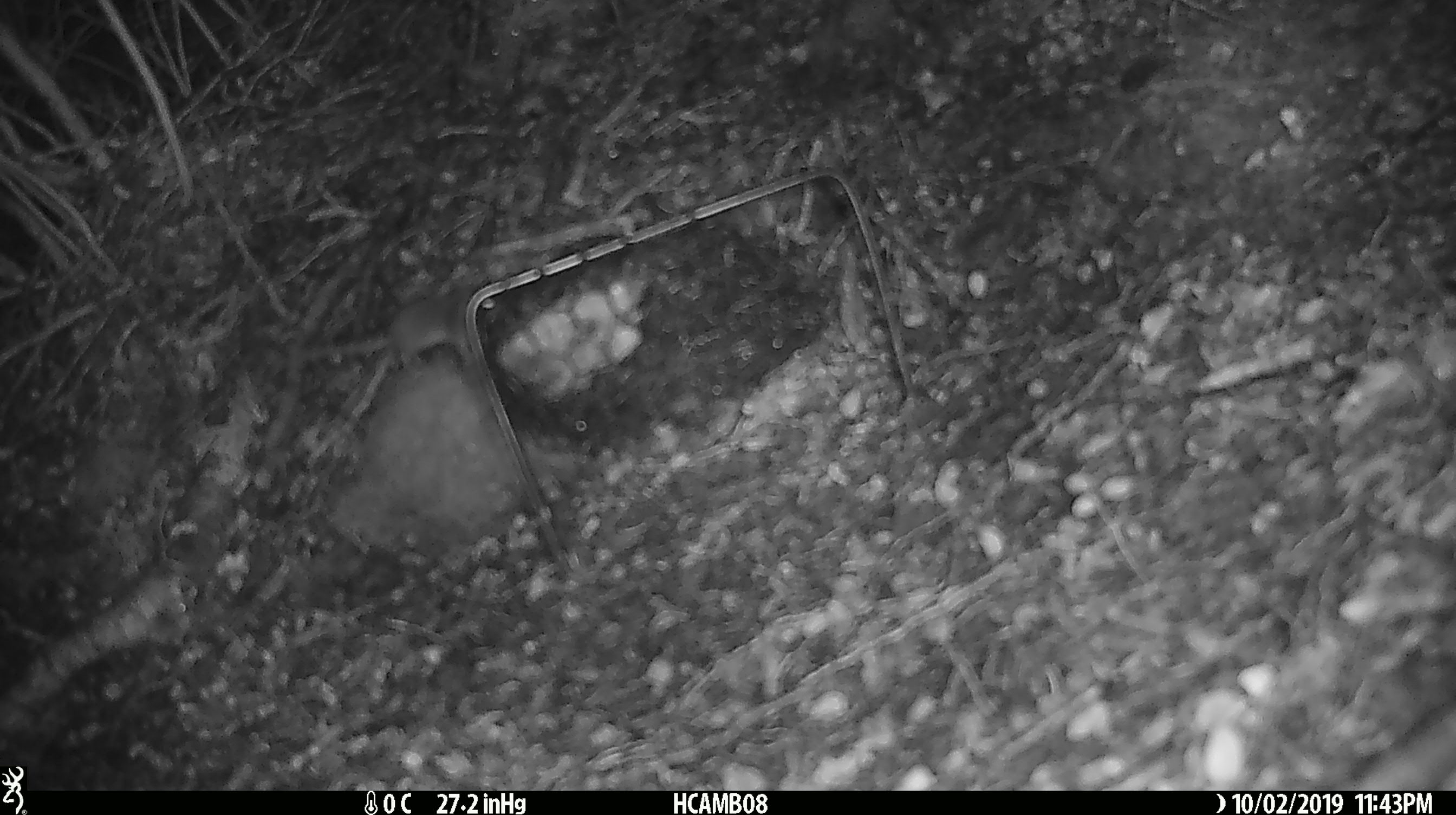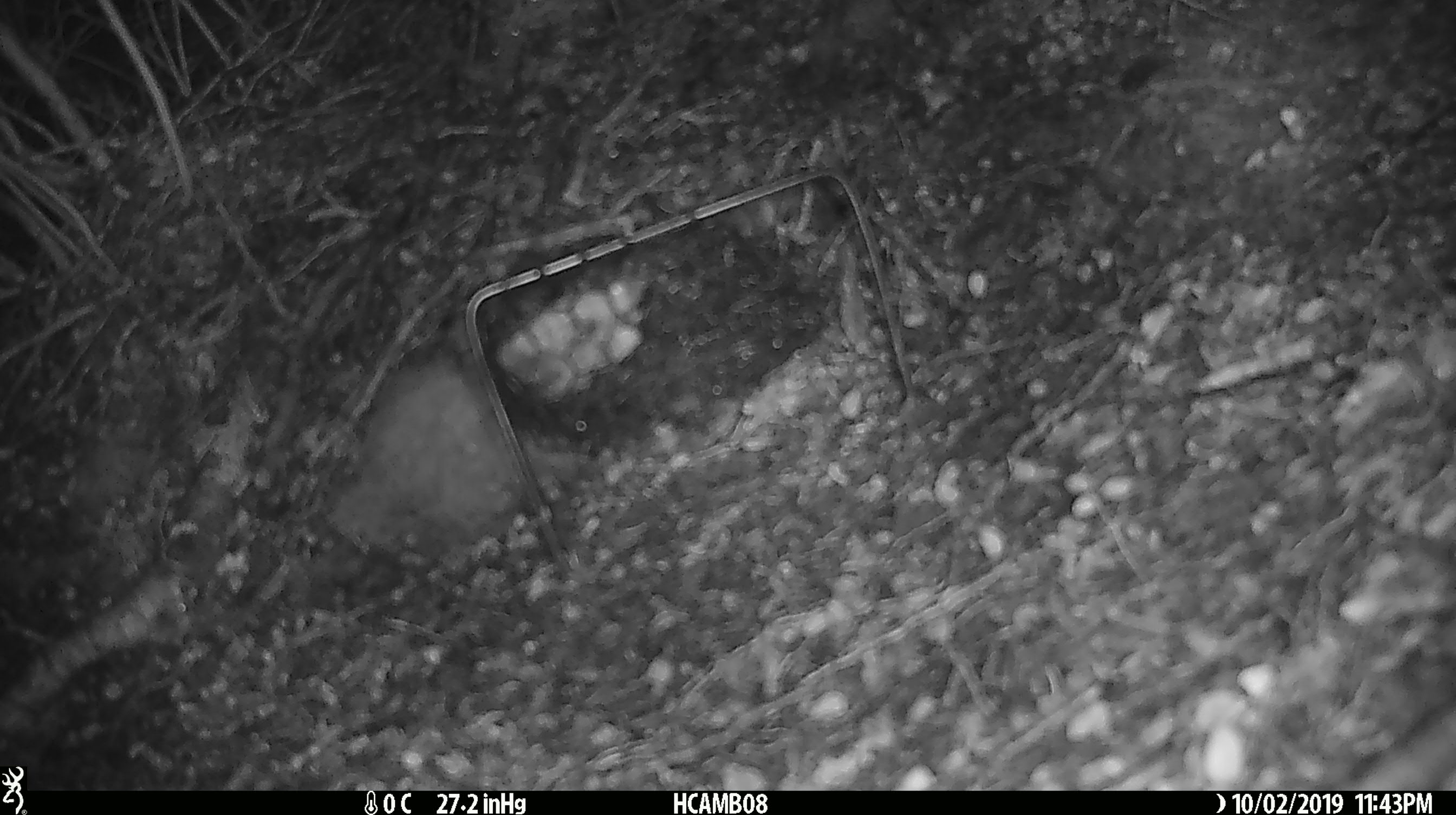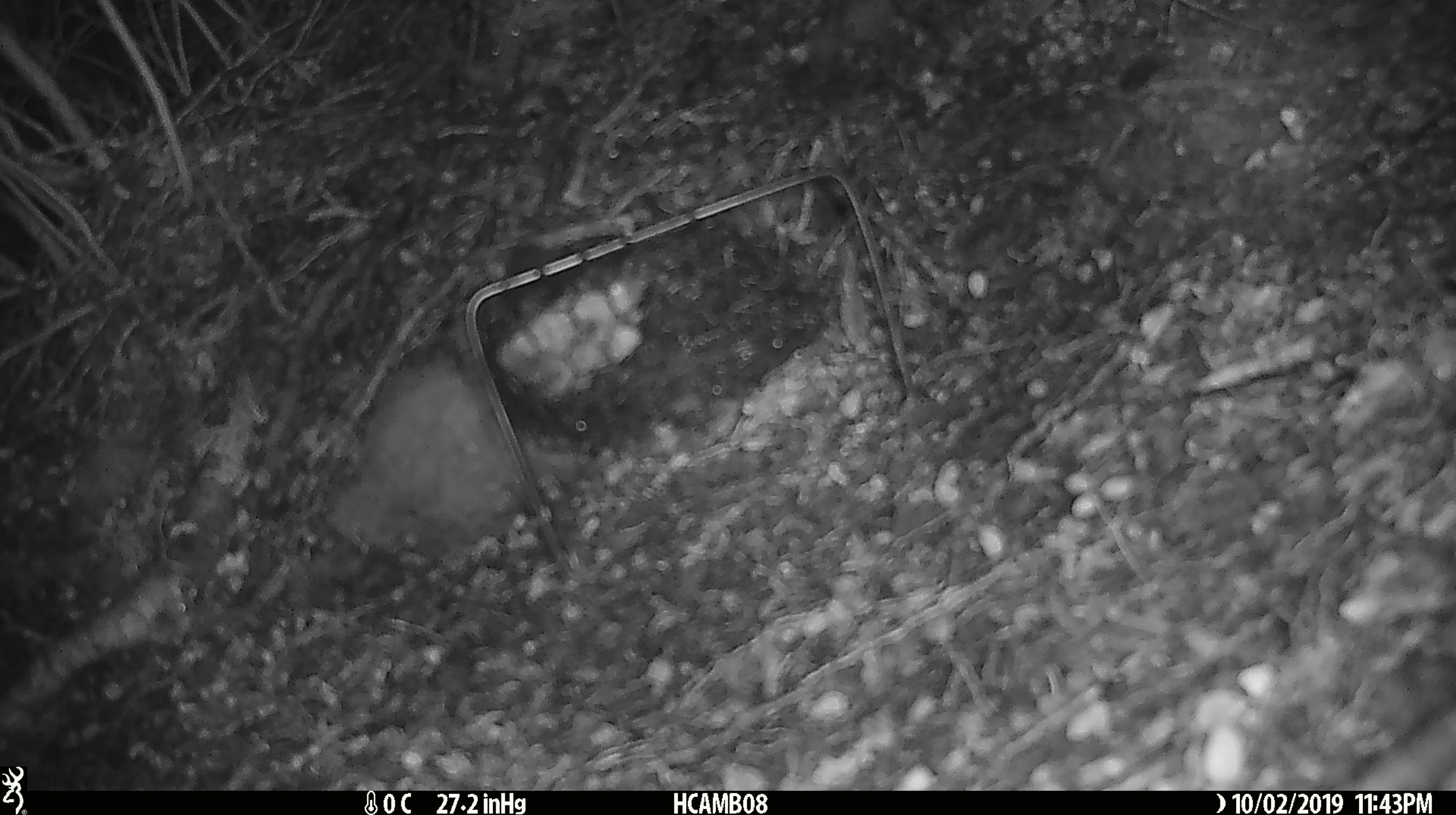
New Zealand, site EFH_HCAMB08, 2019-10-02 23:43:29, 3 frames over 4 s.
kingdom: Animalia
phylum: Chordata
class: Mammalia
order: Rodentia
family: Muridae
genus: Mus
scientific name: Mus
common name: mouse